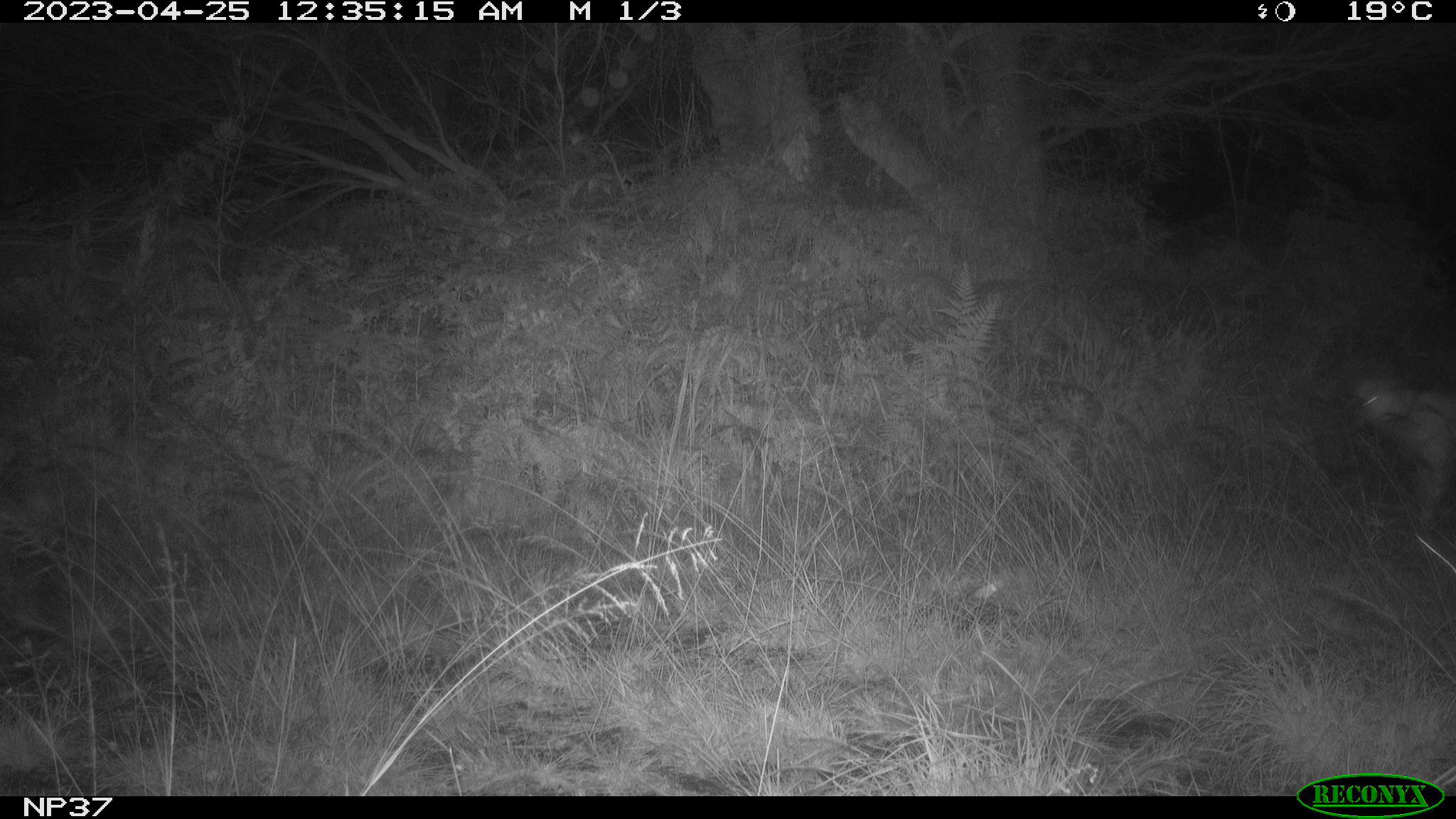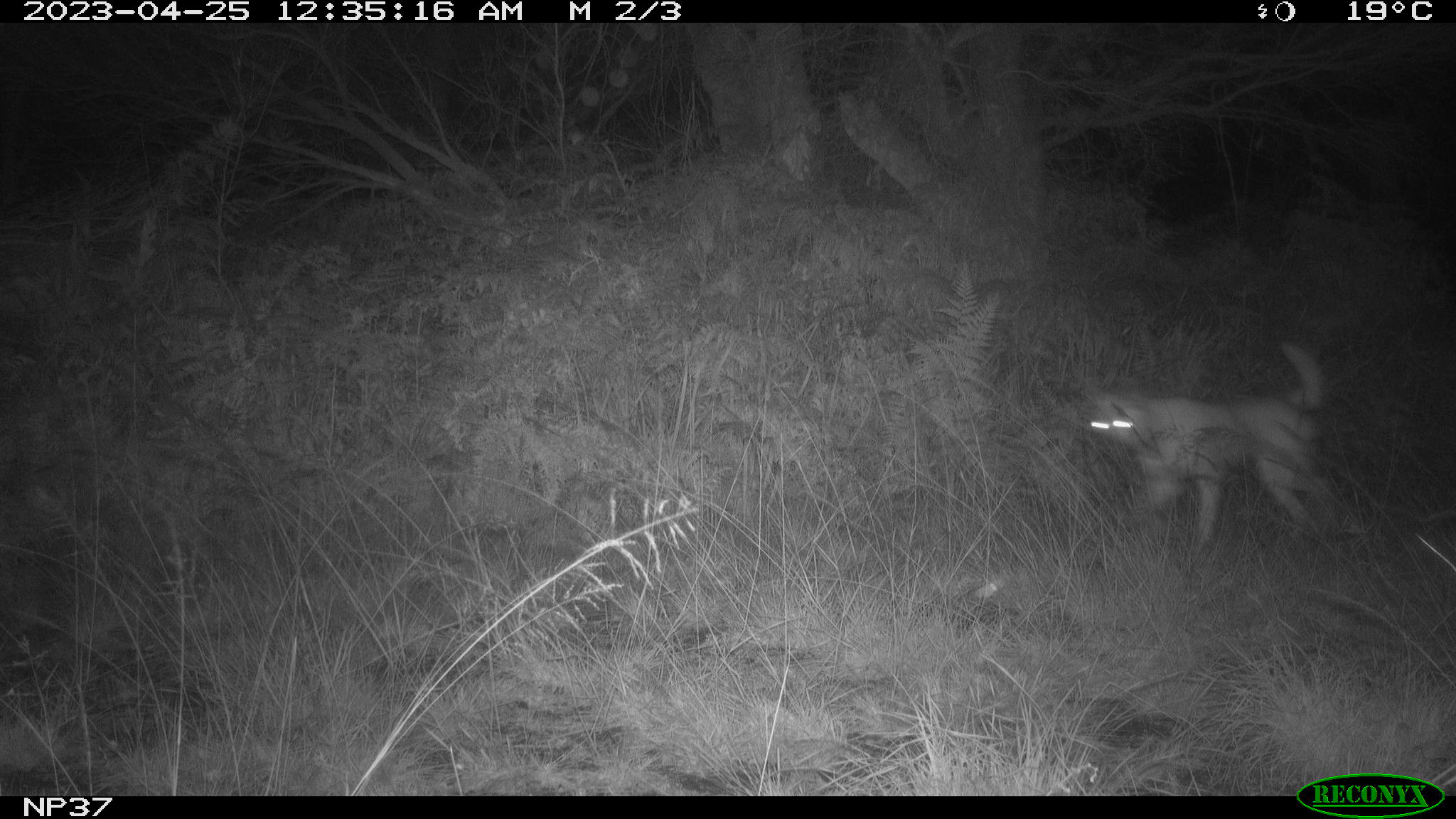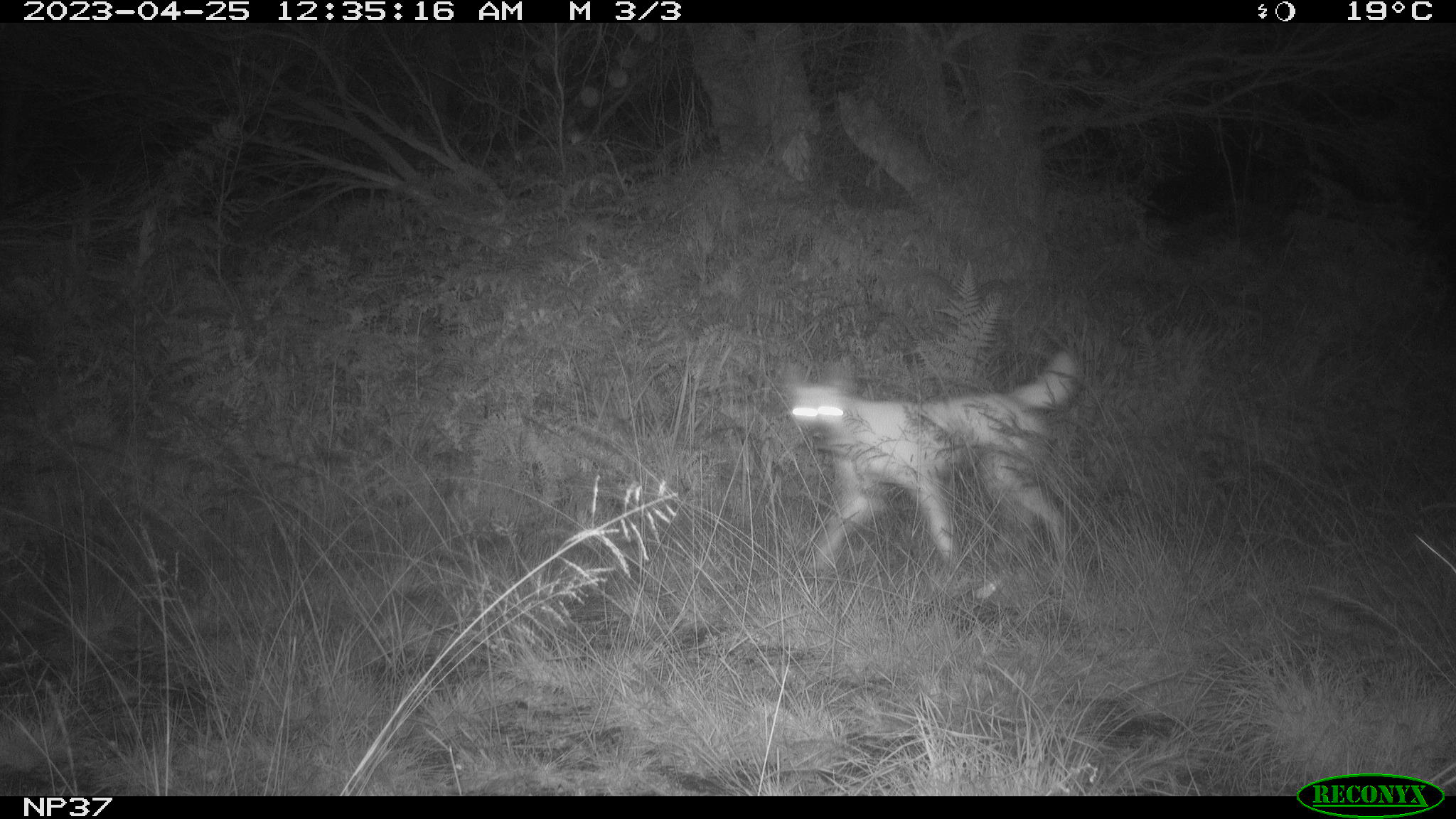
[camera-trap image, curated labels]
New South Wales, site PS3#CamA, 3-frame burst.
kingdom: Animalia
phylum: Chordata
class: Mammalia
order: Carnivora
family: Canidae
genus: Canis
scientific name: Canis familiaris dingo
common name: dingo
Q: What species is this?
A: Dingo (Canis familiaris dingo).